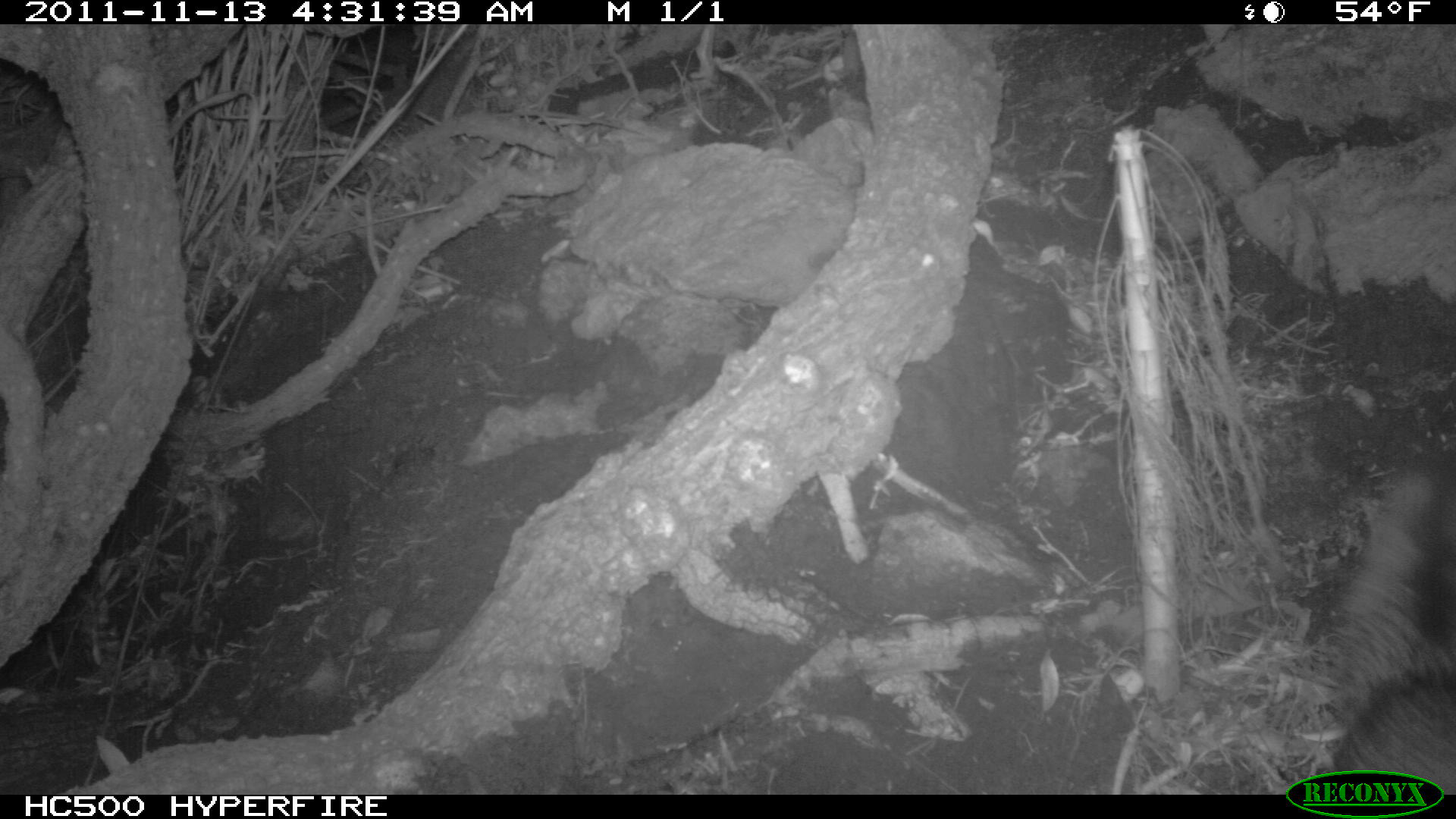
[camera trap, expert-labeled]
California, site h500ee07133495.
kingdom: Animalia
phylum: Chordata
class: Mammalia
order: Carnivora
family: Canidae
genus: Urocyon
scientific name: Urocyon littoralis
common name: island fox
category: fox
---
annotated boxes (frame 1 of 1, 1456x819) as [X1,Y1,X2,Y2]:
fox: [1330,452,1455,794]